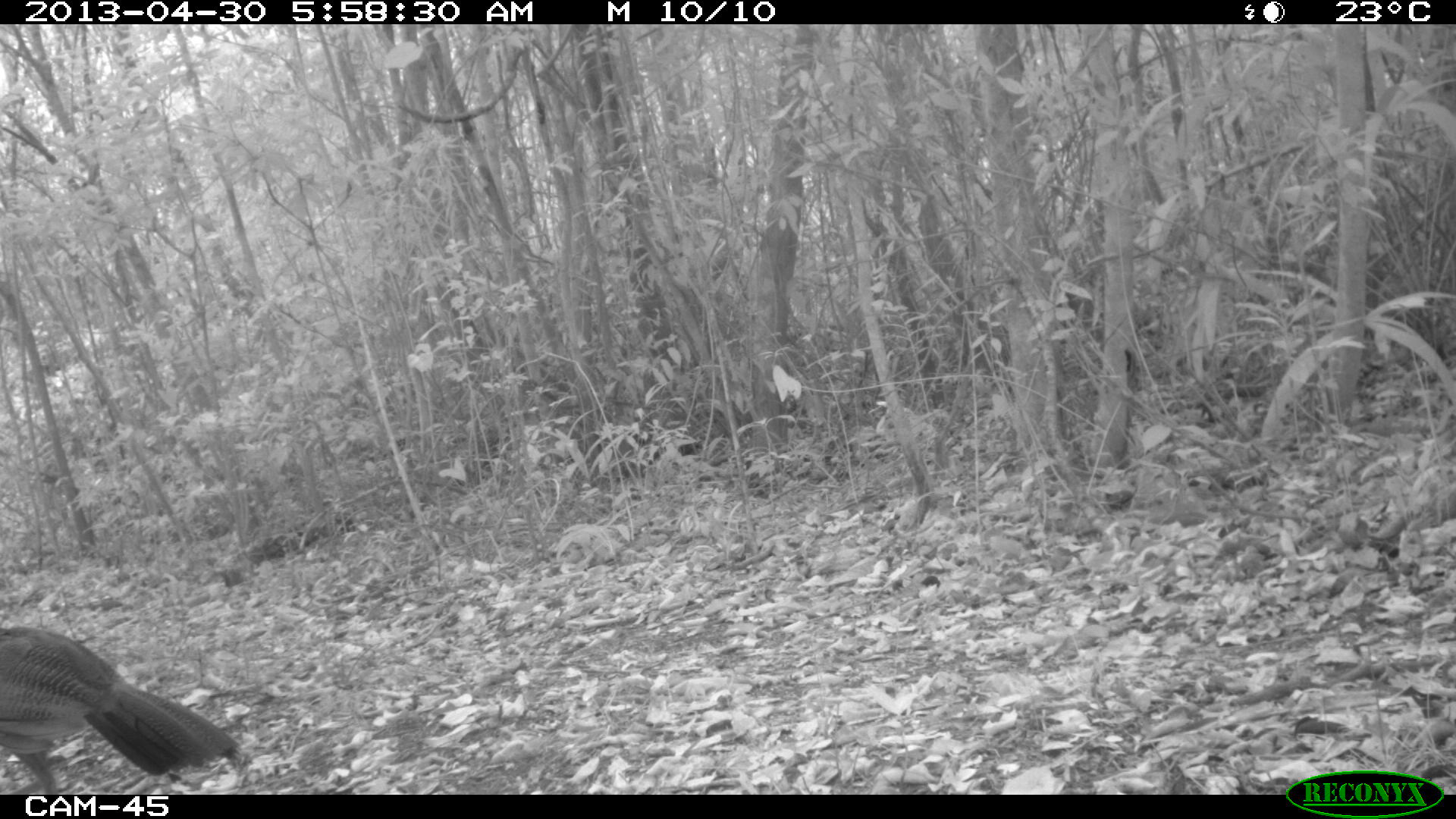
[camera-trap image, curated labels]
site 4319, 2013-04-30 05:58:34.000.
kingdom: Animalia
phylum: Chordata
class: Aves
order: Galliformes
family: Cracidae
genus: Crax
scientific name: Crax rubra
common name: great curassow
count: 1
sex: female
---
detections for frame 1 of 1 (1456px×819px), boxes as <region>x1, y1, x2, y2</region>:
crax rubra: <region>0, 624, 249, 792</region>